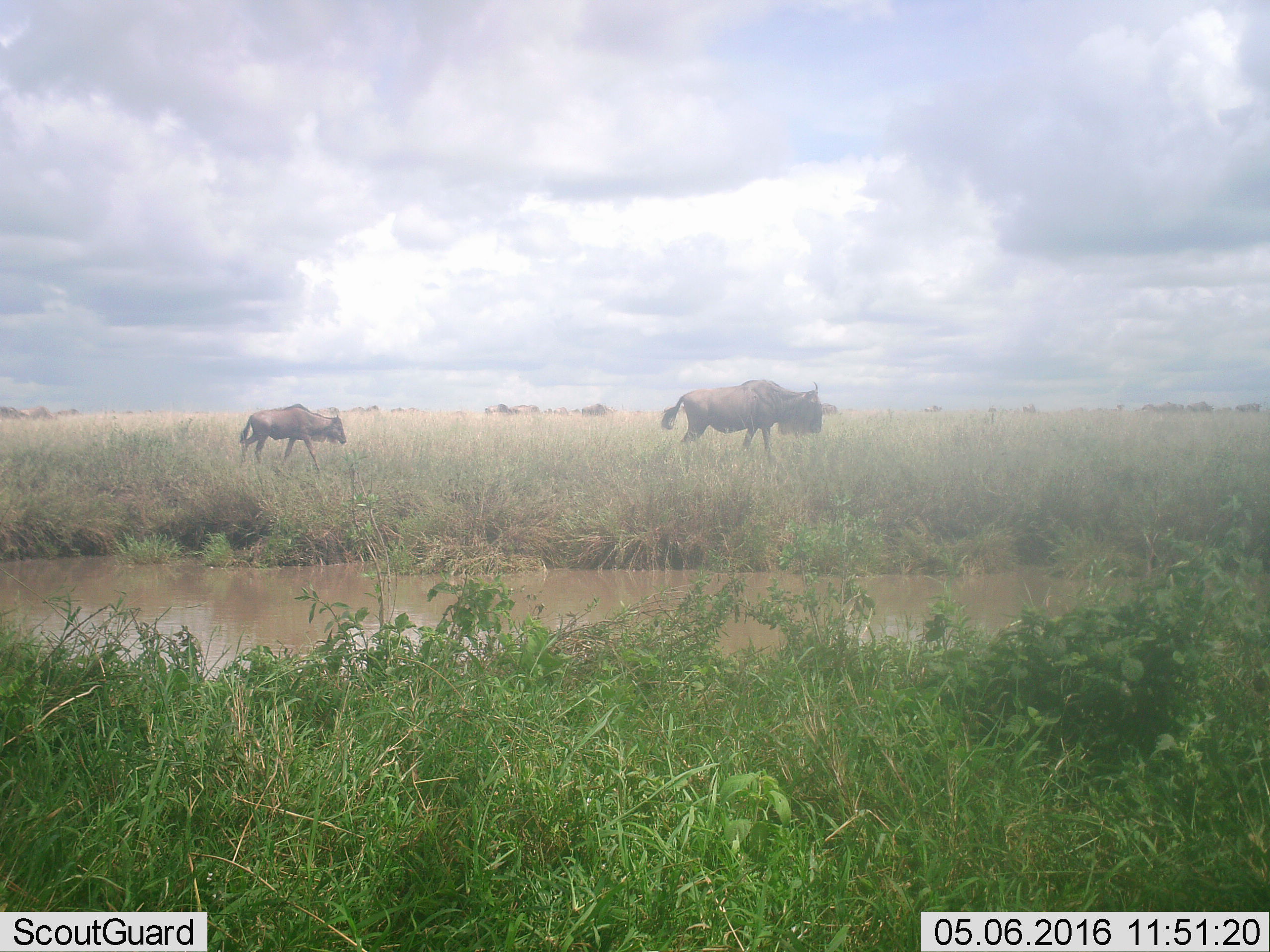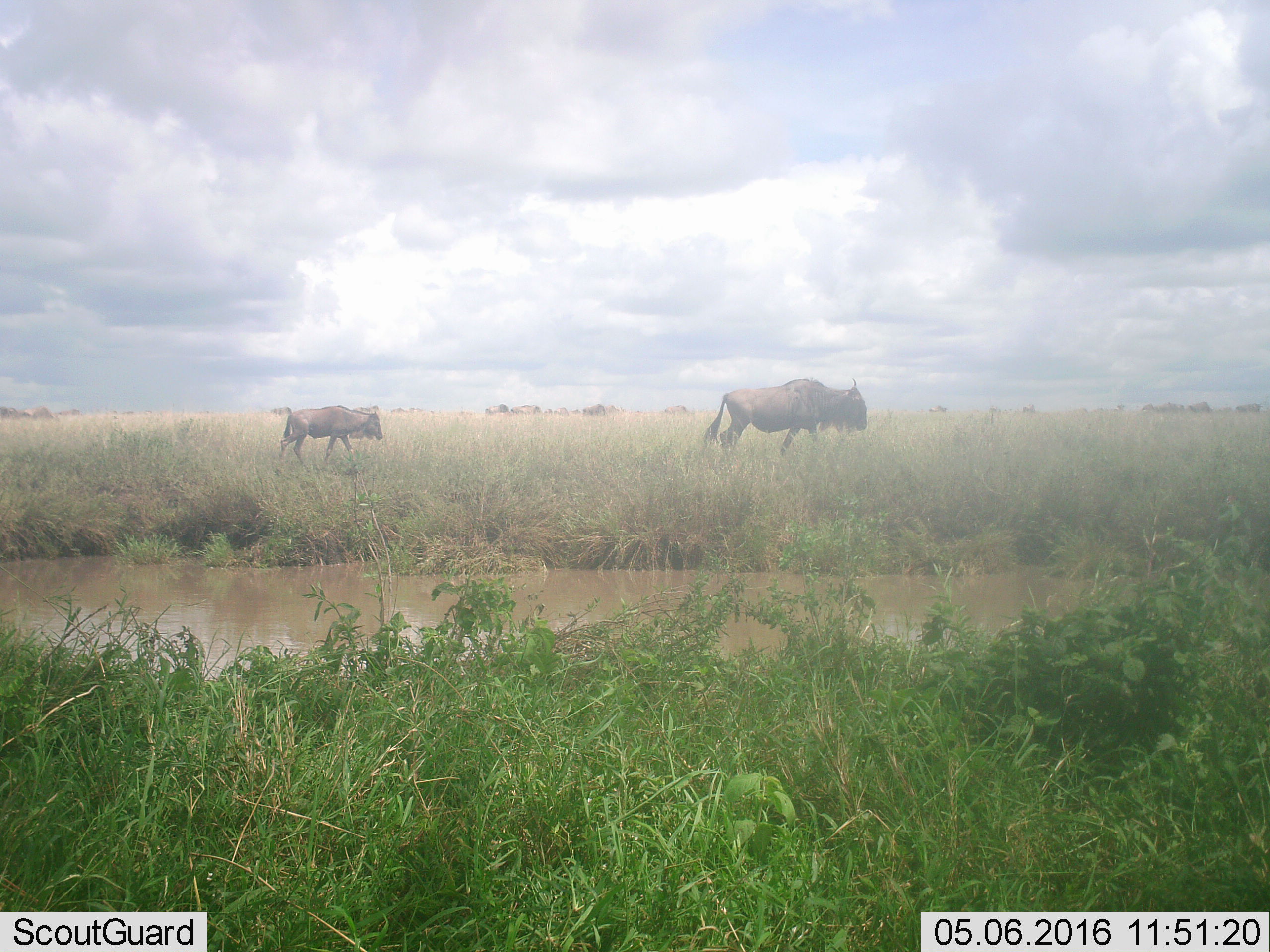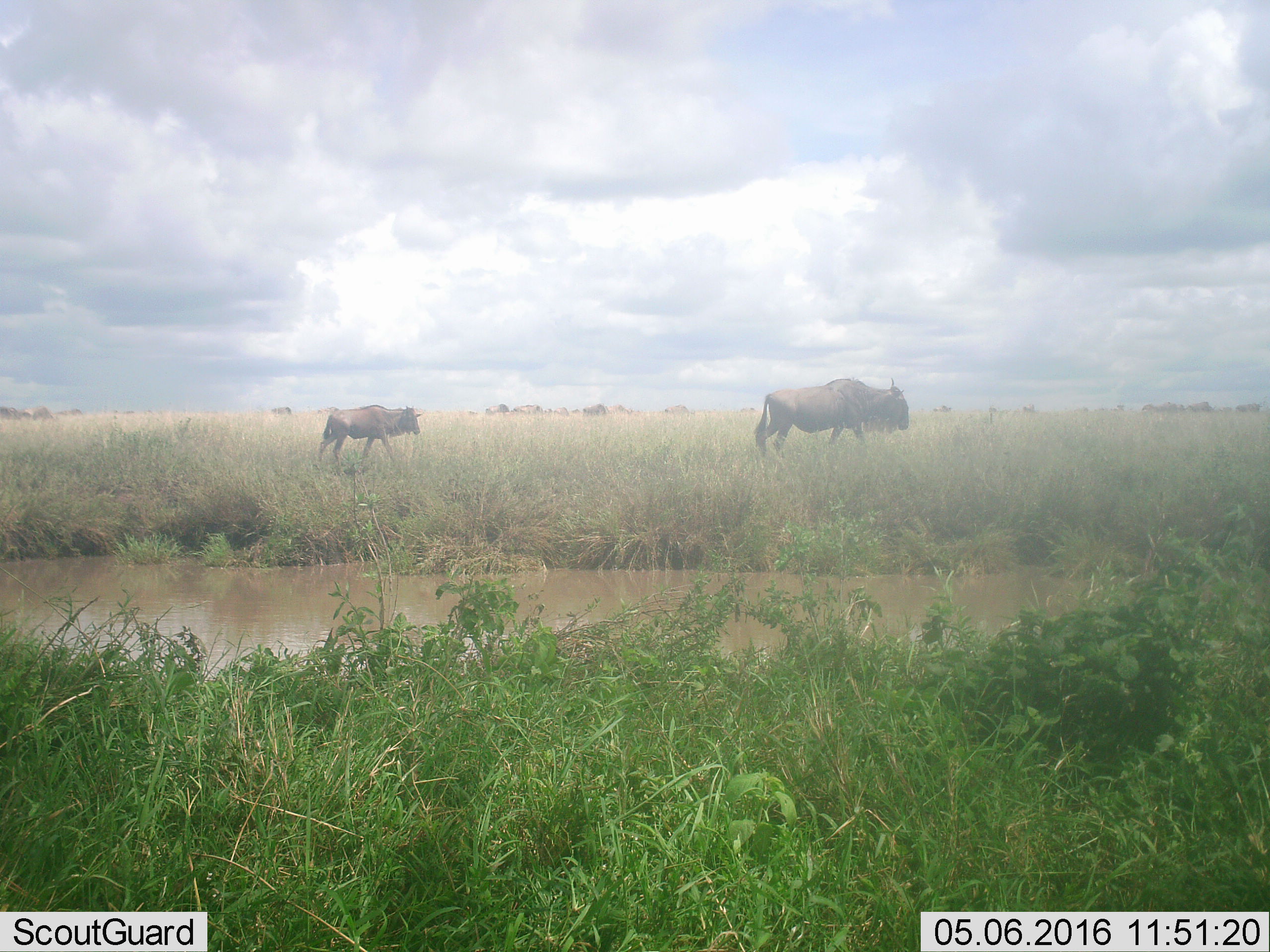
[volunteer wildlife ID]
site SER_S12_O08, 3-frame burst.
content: unidentified animal